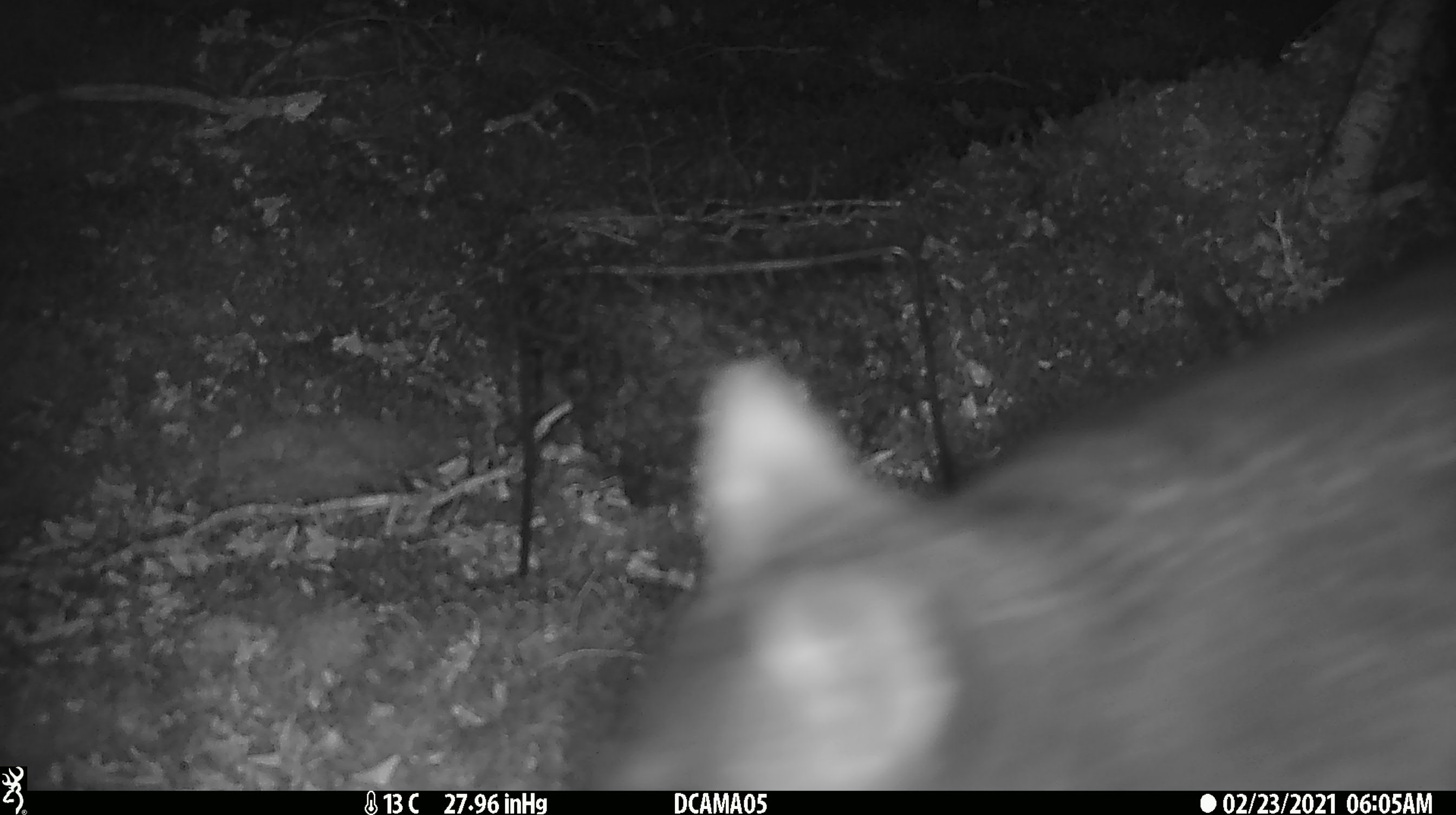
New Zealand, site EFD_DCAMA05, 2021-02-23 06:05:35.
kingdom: Animalia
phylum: Chordata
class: Mammalia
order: Diprotodontia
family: Phalangeridae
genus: Trichosurus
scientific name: Trichosurus vulpecula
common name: common brushtail possum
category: possum